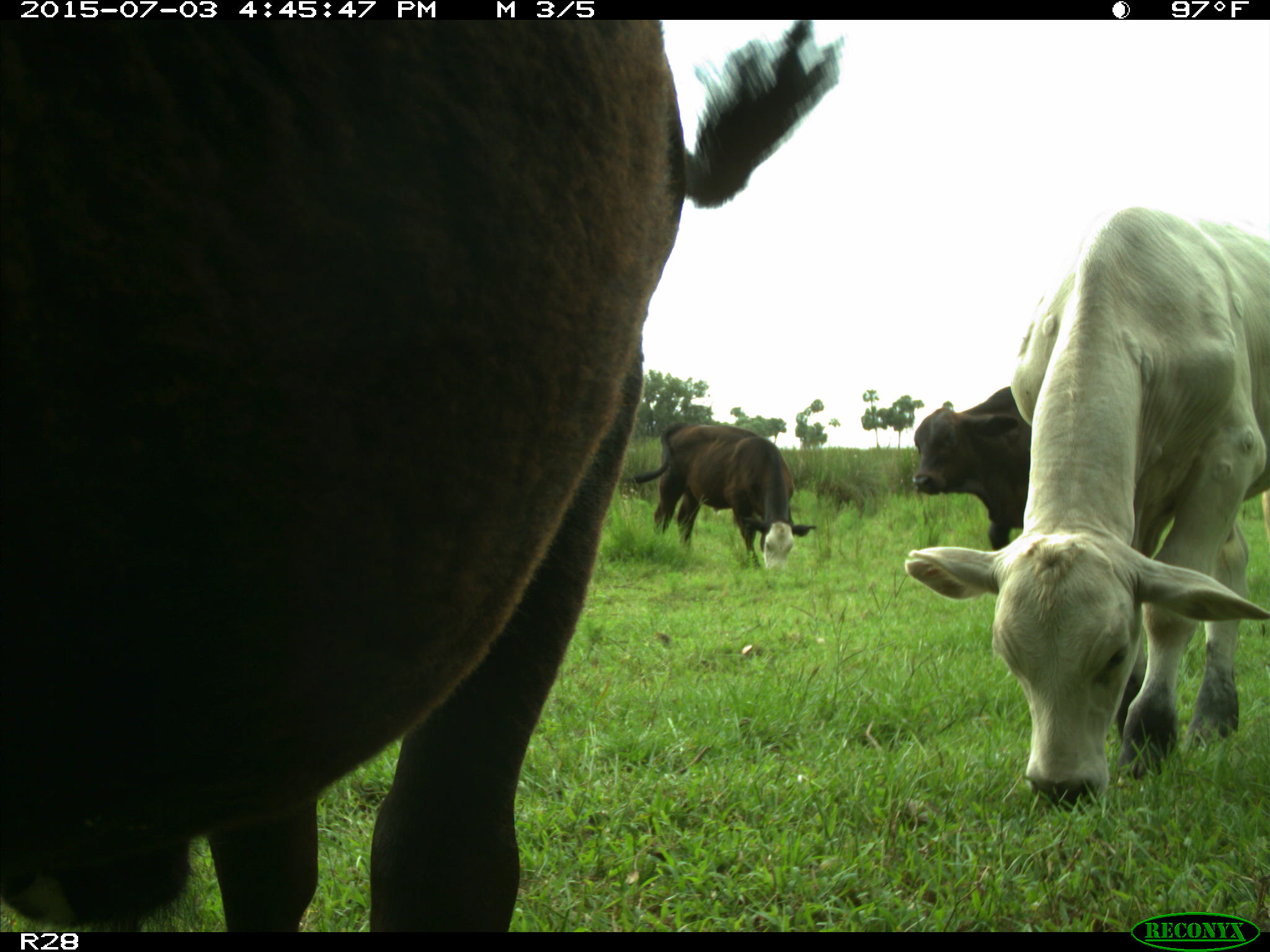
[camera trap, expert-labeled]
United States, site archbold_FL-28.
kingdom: Animalia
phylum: Chordata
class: Mammalia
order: Artiodactyla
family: Bovidae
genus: Bos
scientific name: Bos taurus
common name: domestic cow